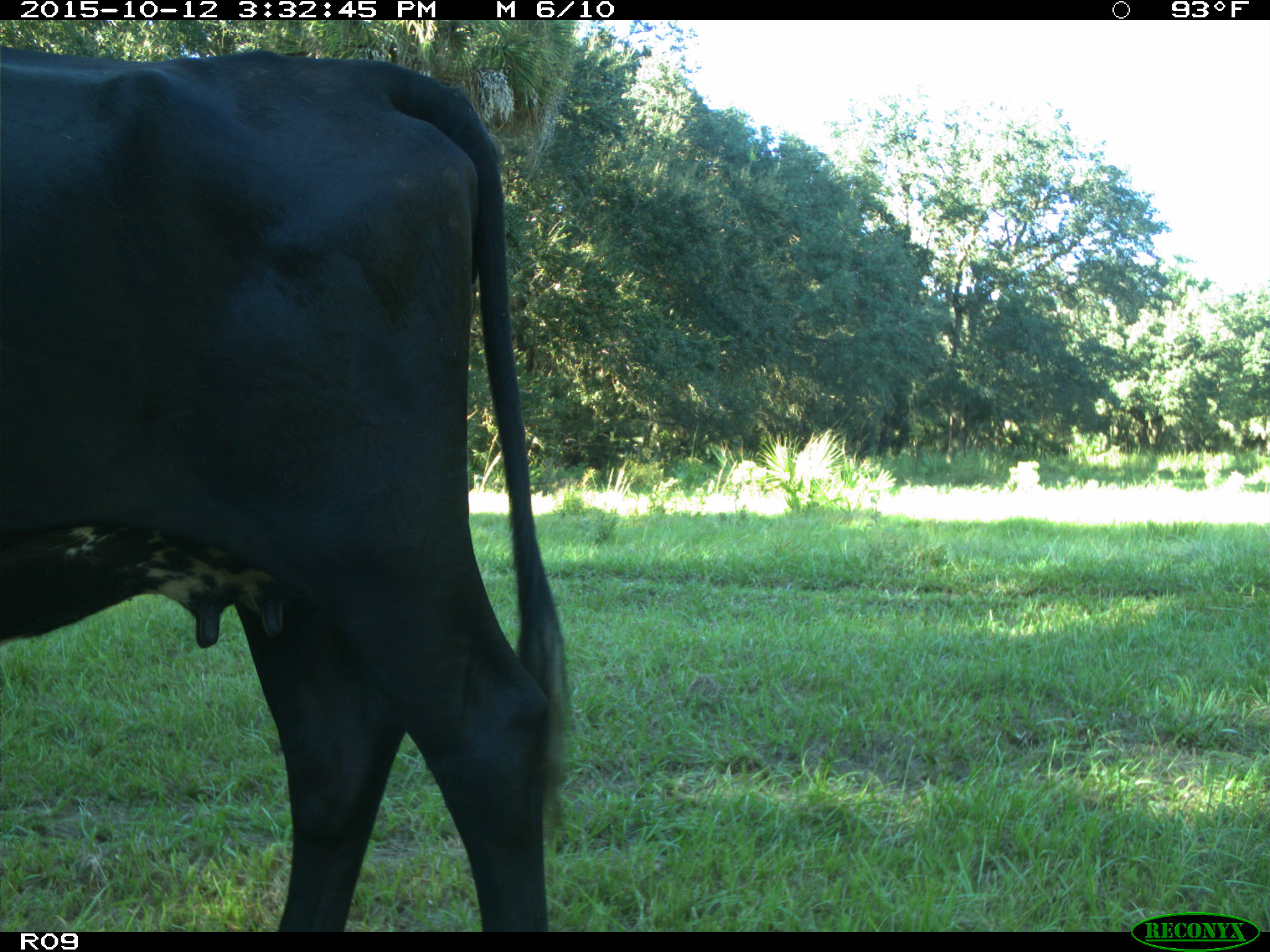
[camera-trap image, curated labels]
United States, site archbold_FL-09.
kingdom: Animalia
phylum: Chordata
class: Mammalia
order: Artiodactyla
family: Bovidae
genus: Bos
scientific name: Bos taurus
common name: domestic cow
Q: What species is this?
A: Bos taurus (domestic cow).